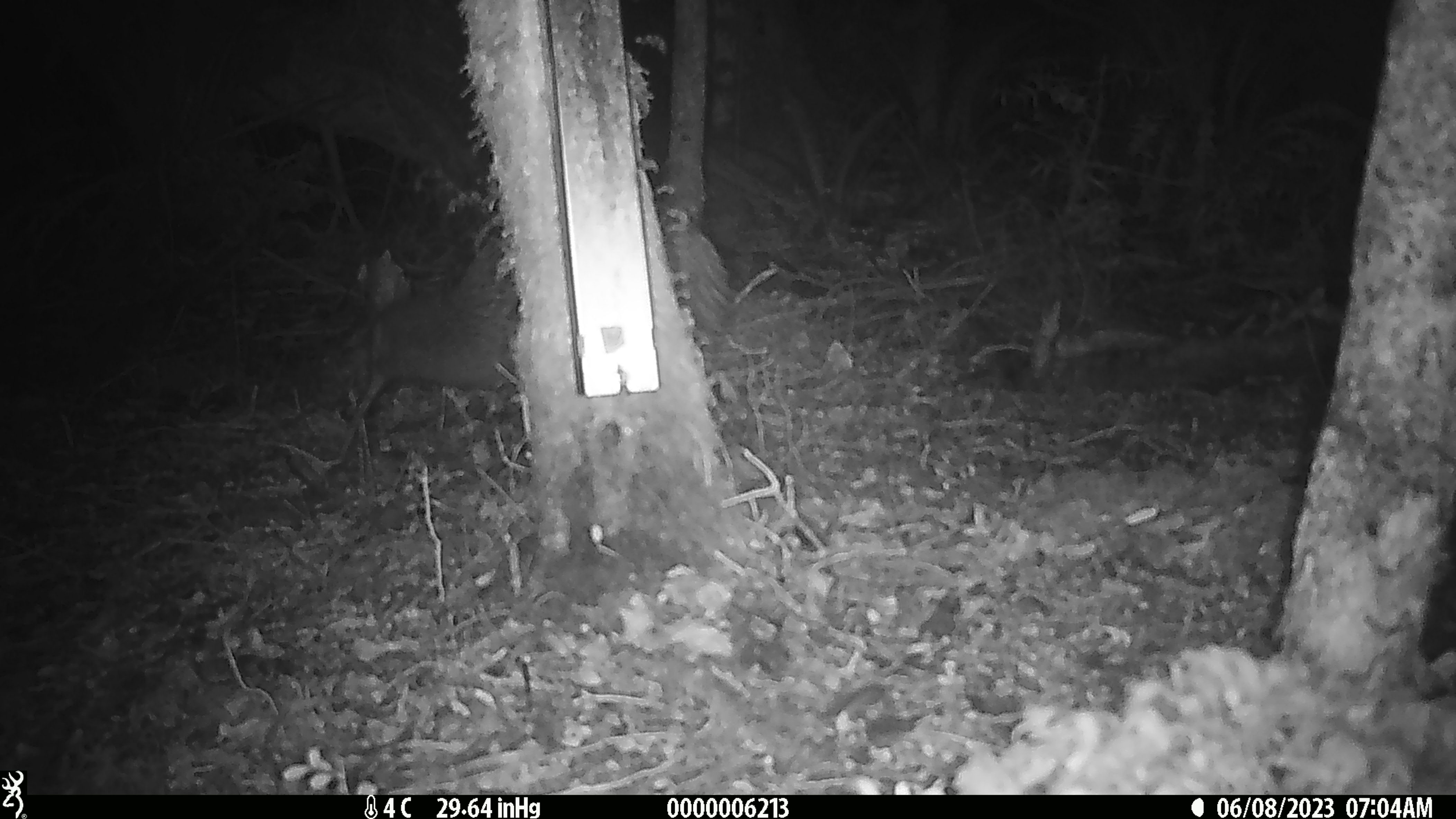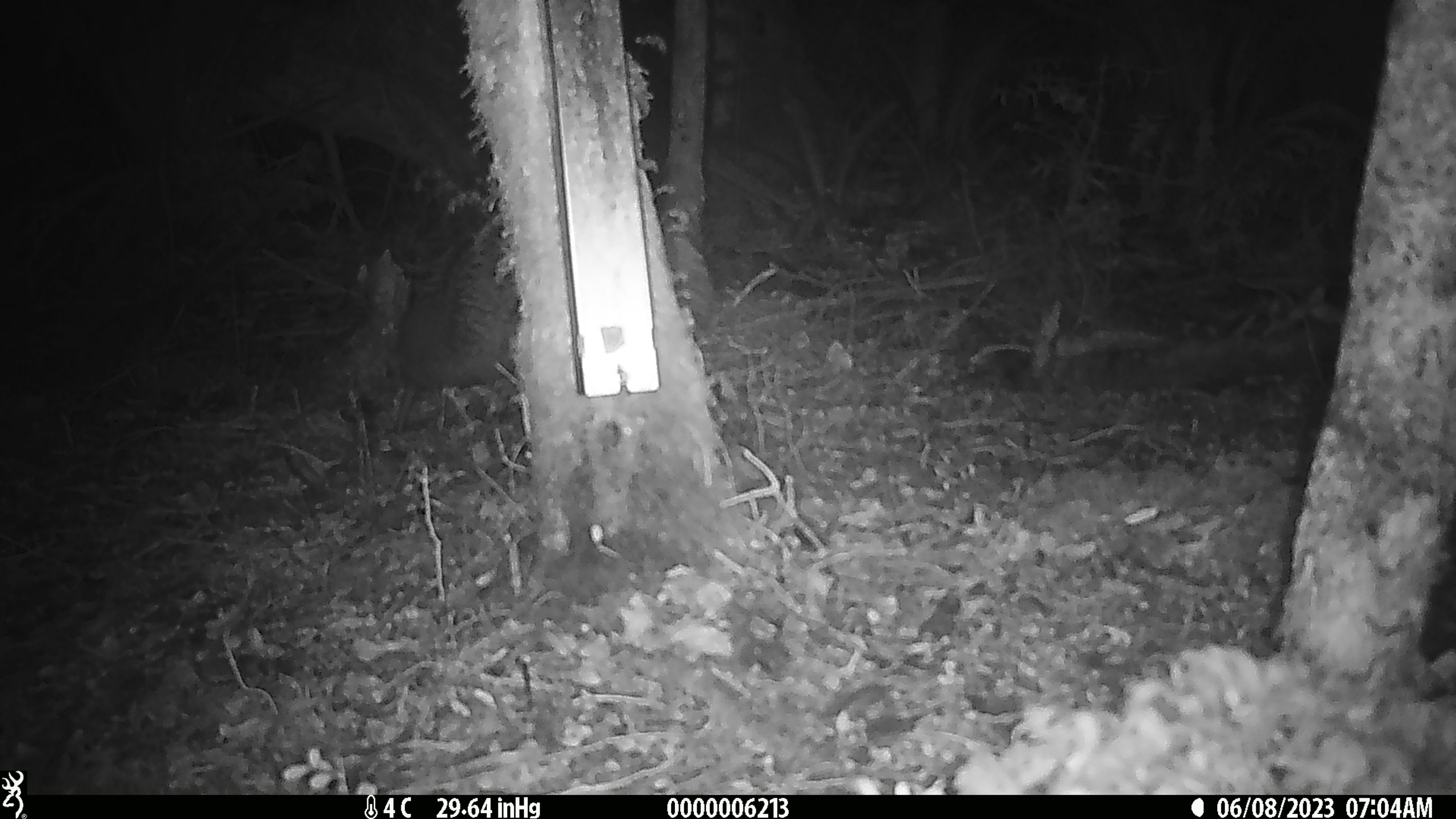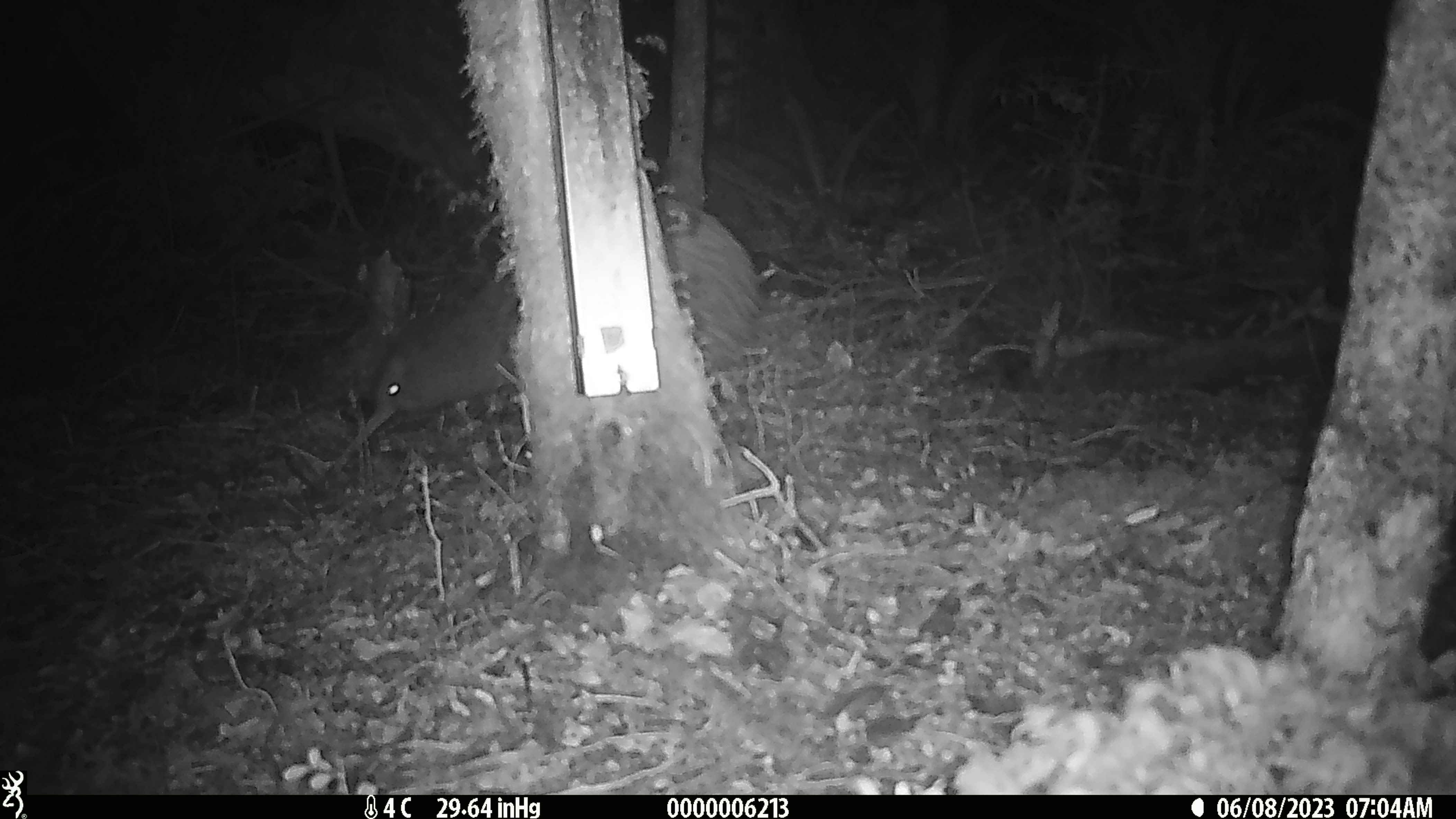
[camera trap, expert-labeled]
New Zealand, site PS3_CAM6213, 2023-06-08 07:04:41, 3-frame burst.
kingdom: Animalia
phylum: Chordata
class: Aves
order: Apterygiformes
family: Apterygidae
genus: Apteryx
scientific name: Apteryx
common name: kiwi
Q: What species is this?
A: Kiwi (Apteryx).